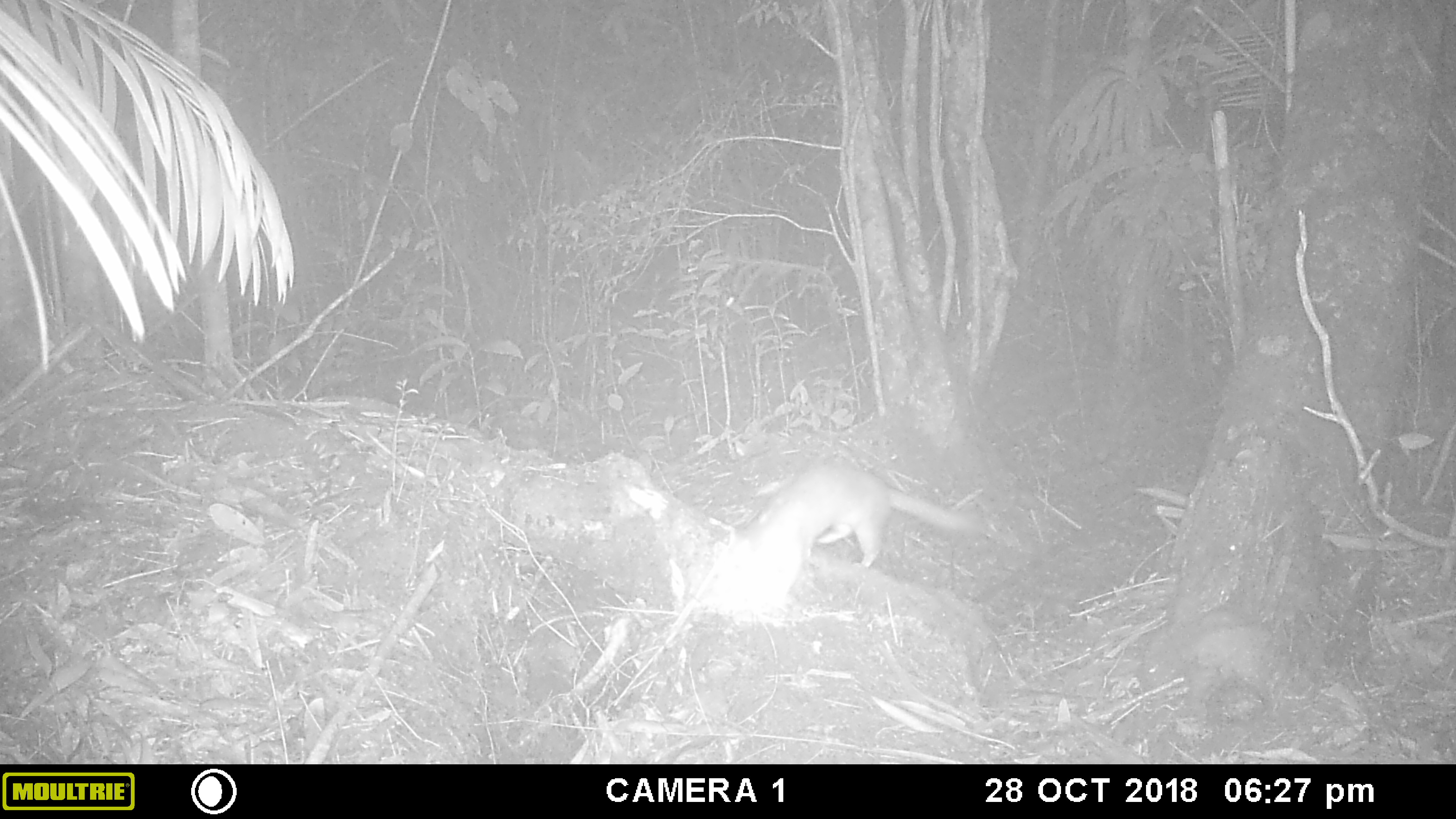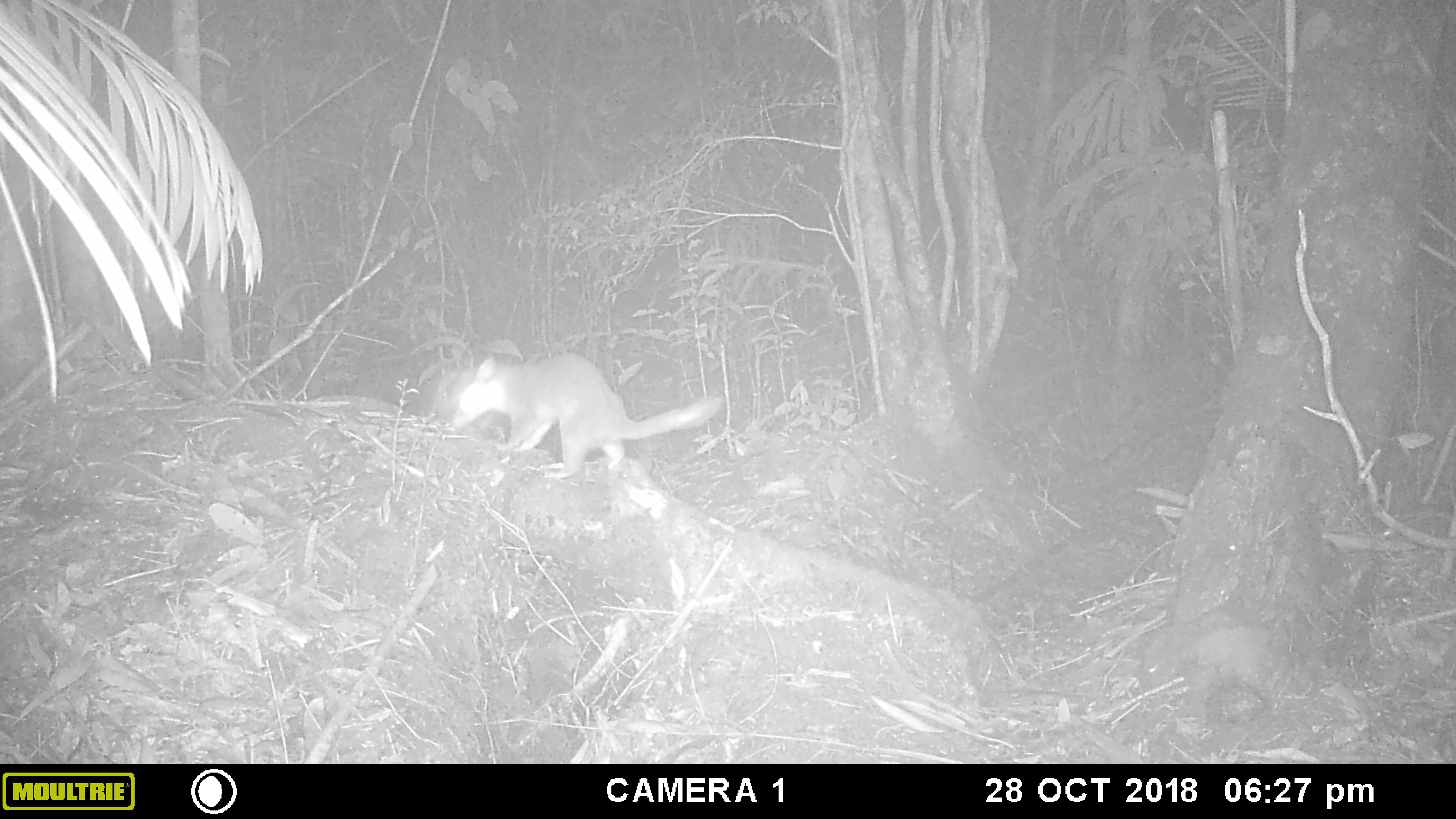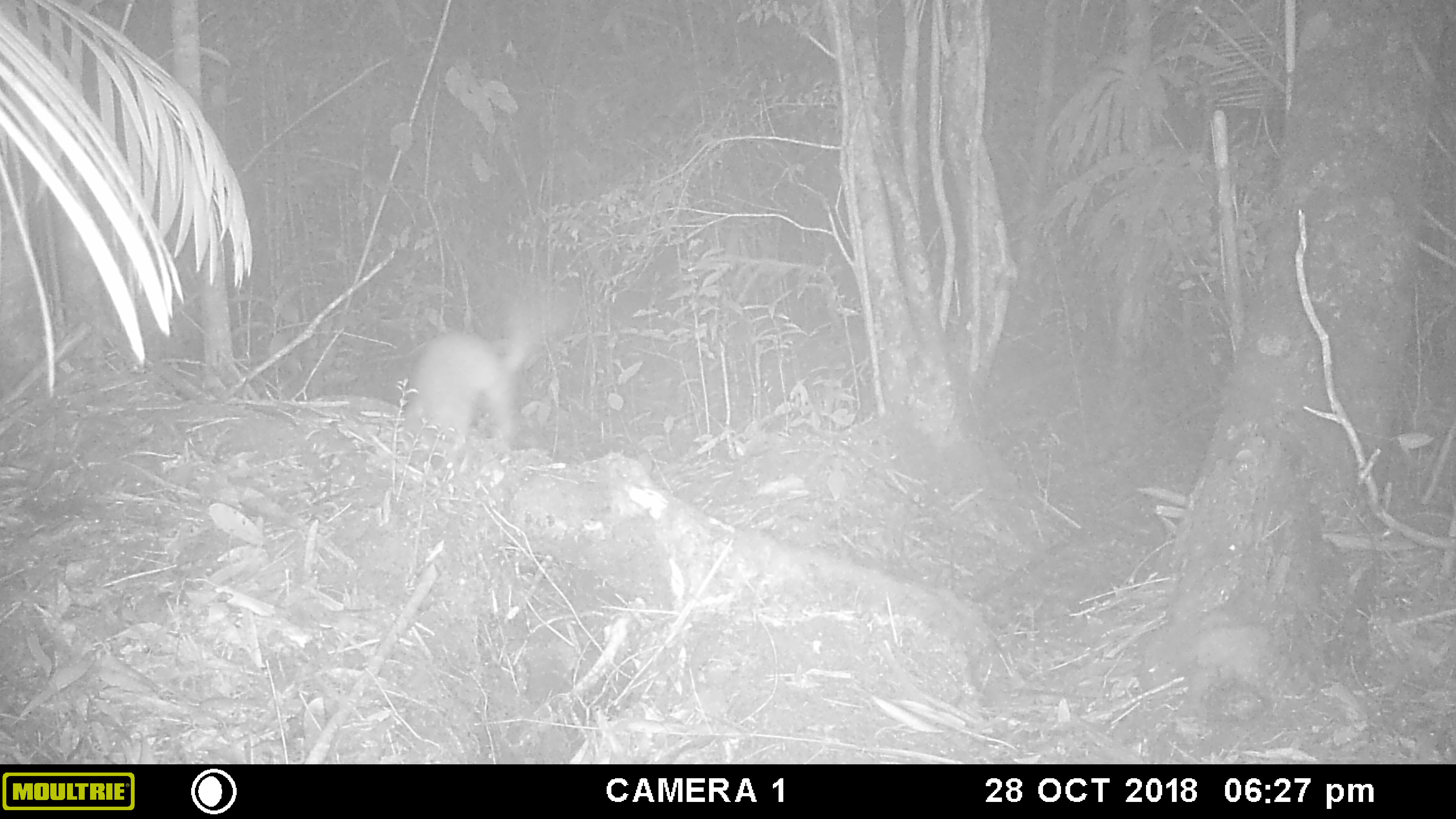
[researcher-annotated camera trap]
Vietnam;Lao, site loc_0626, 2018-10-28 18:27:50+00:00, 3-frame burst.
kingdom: Animalia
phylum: Chordata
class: Mammalia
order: Carnivora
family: Mustelidae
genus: Melogale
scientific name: Melogale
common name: ferret badger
Ferret badger (Melogale). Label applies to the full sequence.